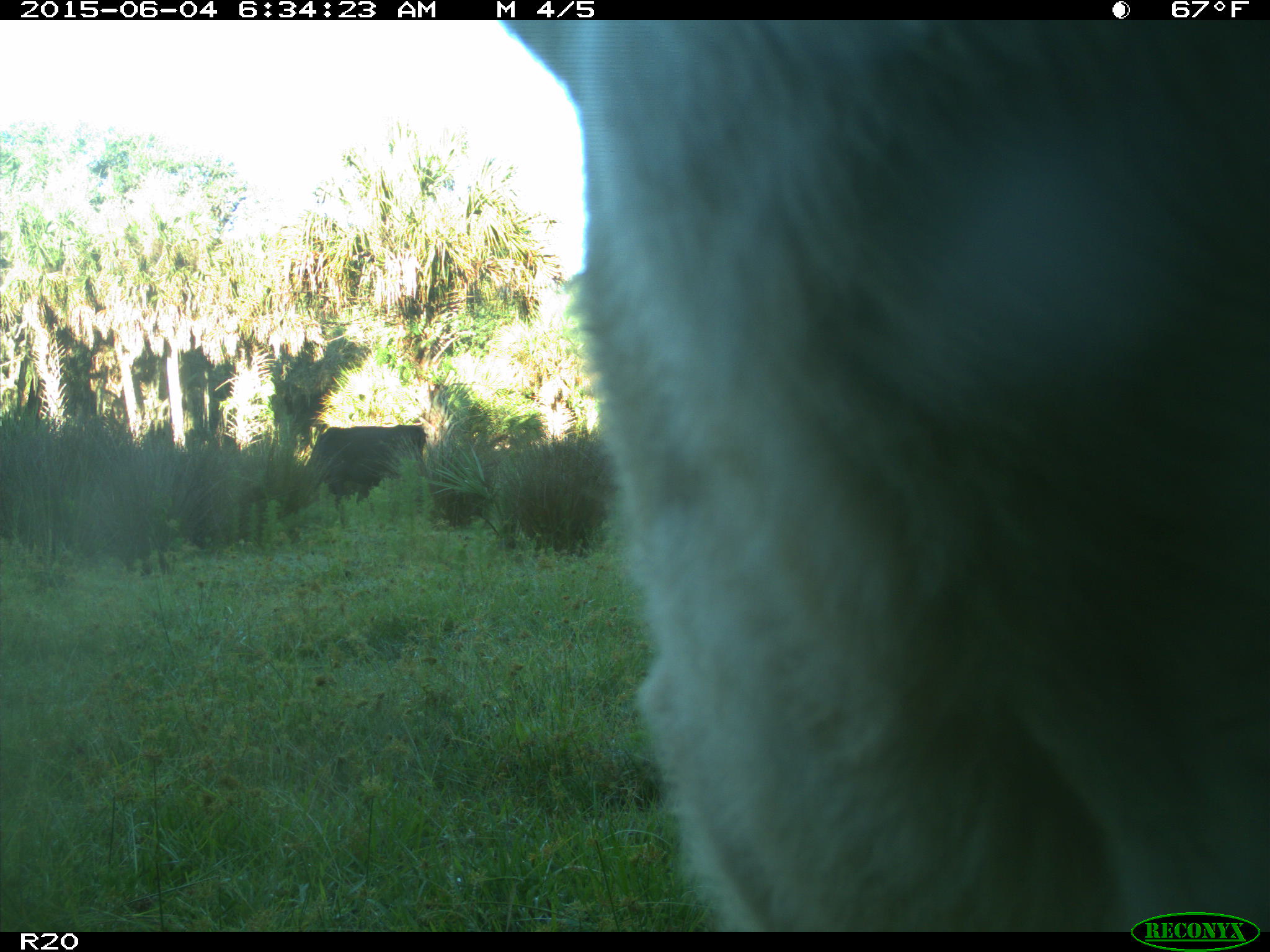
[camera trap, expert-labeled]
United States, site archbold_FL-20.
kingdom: Animalia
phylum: Chordata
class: Mammalia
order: Artiodactyla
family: Bovidae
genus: Bos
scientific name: Bos taurus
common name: domestic cow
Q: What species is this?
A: Bos taurus (domestic cow).